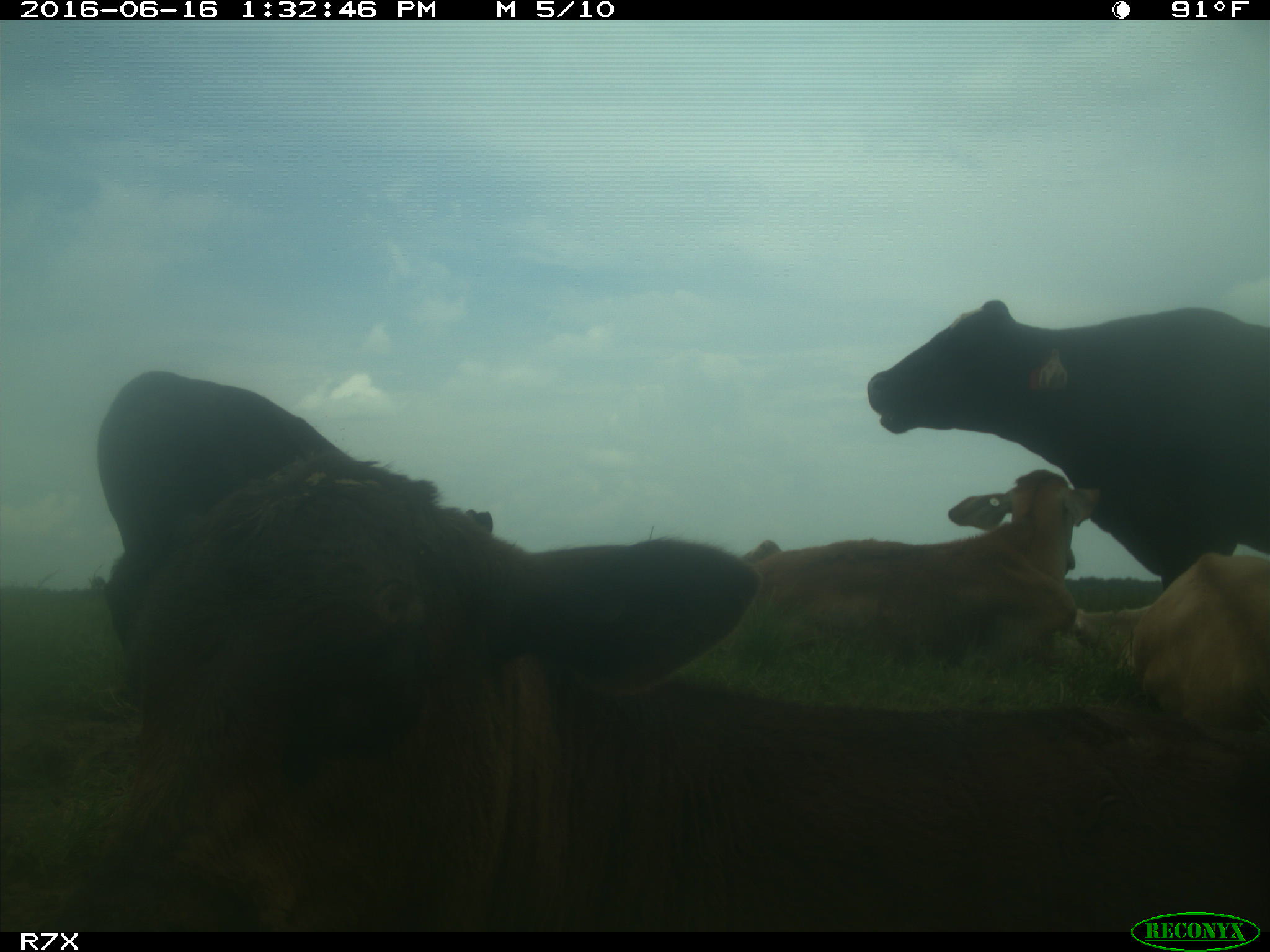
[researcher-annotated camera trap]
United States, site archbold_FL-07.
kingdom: Animalia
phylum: Chordata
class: Mammalia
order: Artiodactyla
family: Bovidae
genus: Bos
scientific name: Bos taurus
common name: domestic cow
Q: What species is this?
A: Bos taurus (domestic cow).